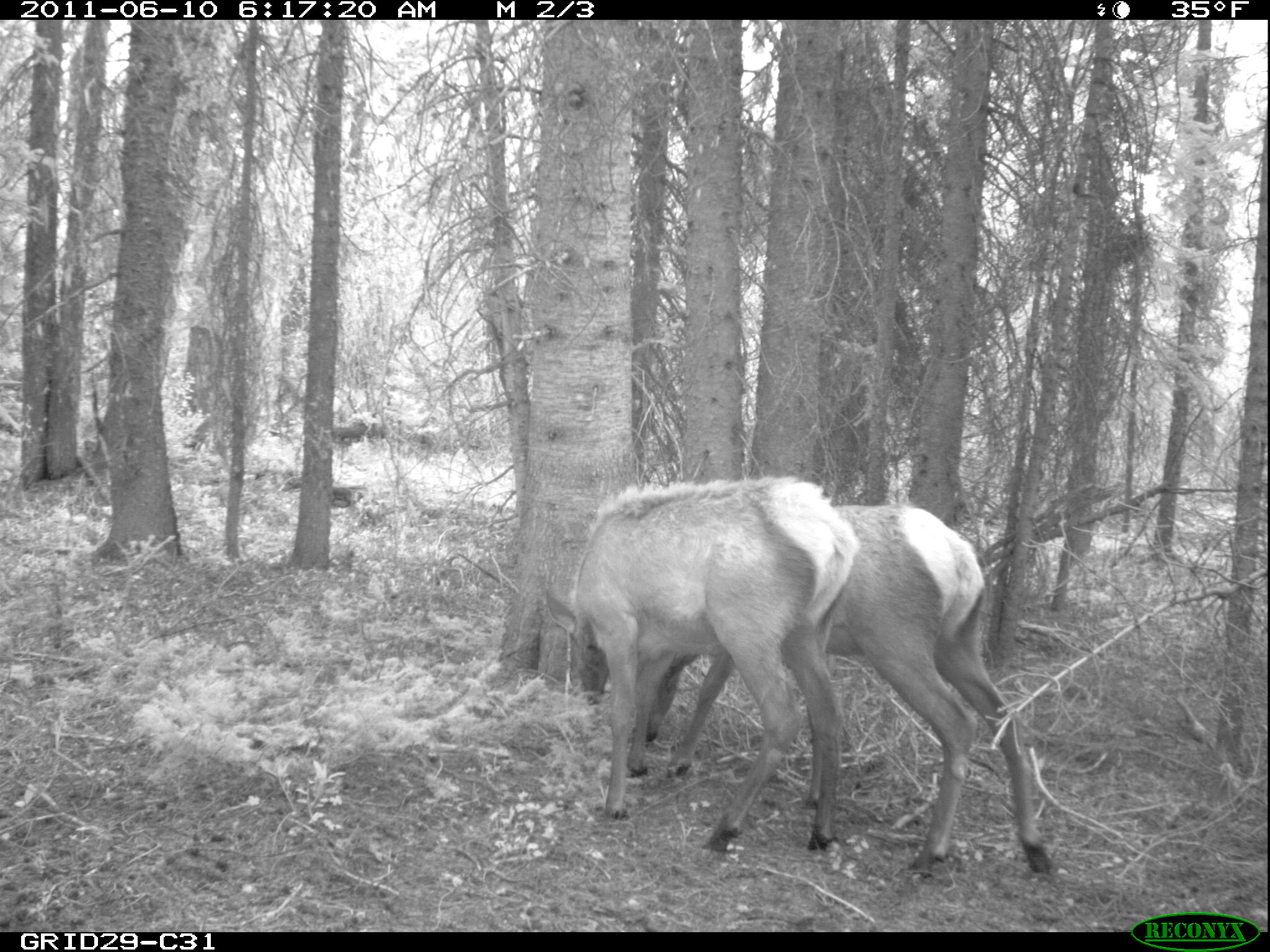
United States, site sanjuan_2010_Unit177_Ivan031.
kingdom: Animalia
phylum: Chordata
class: Mammalia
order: Artiodactyla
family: Cervidae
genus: Cervus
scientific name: Cervus elaphus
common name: red deer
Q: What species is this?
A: Cervus elaphus (red deer).